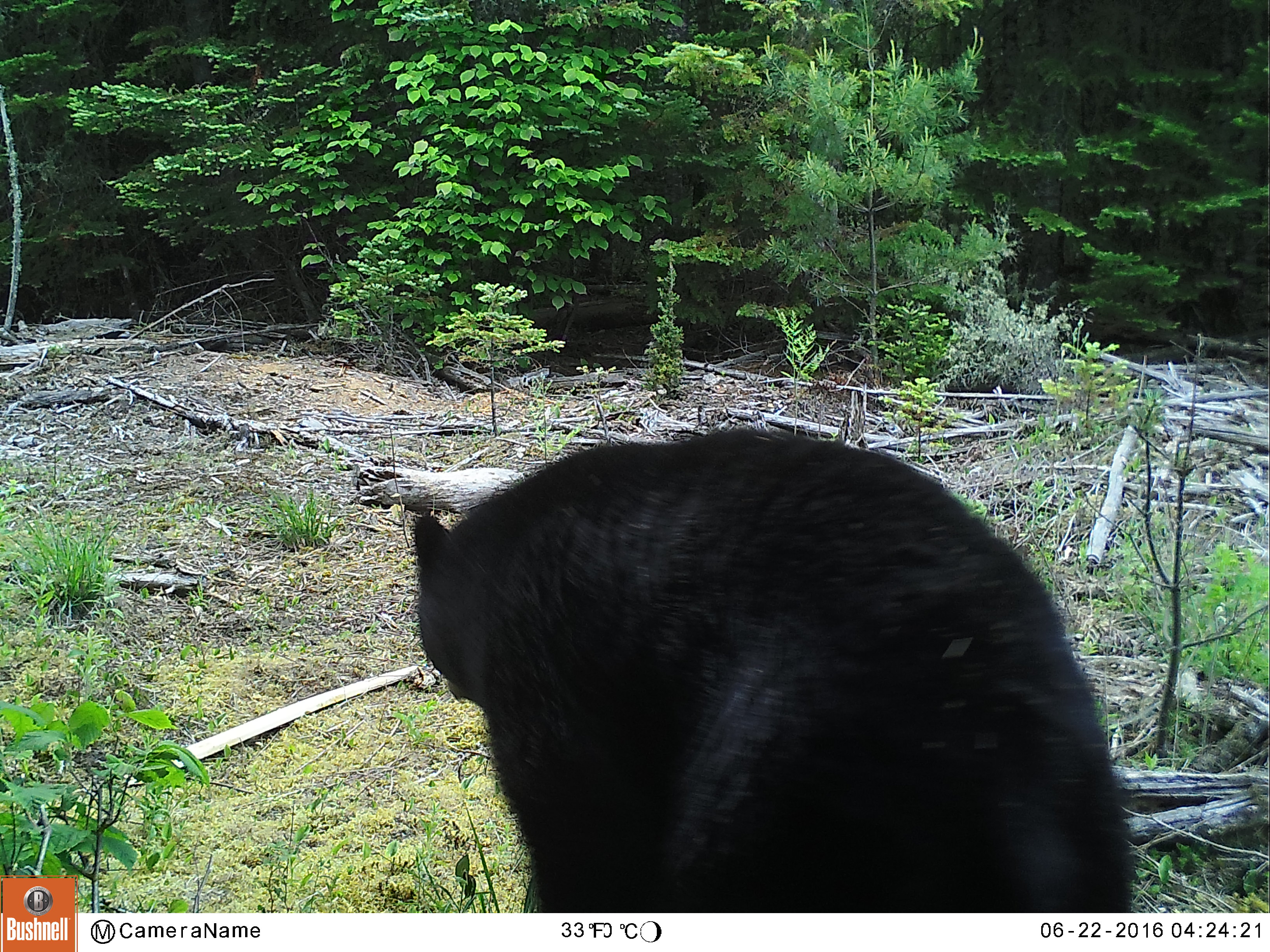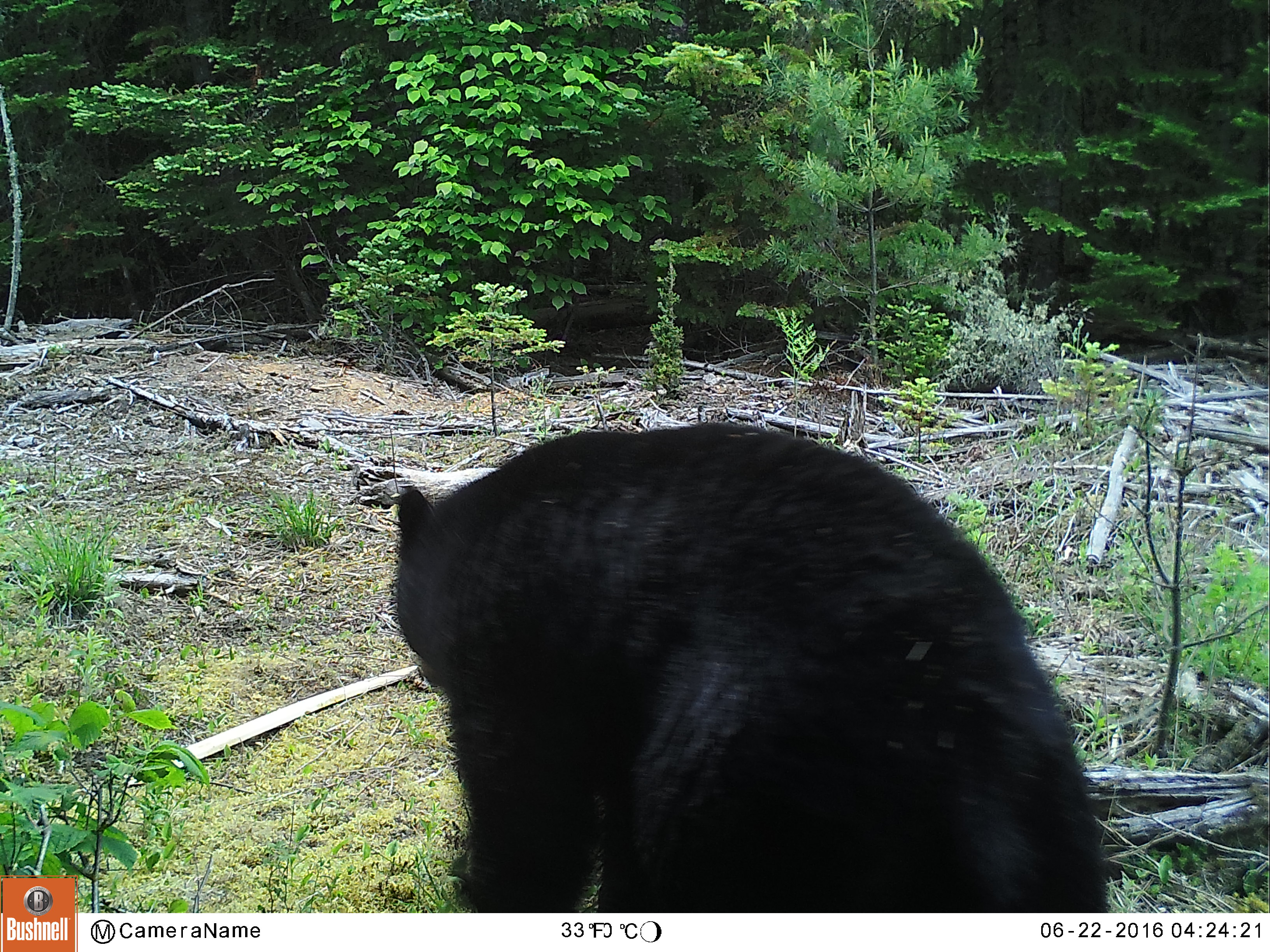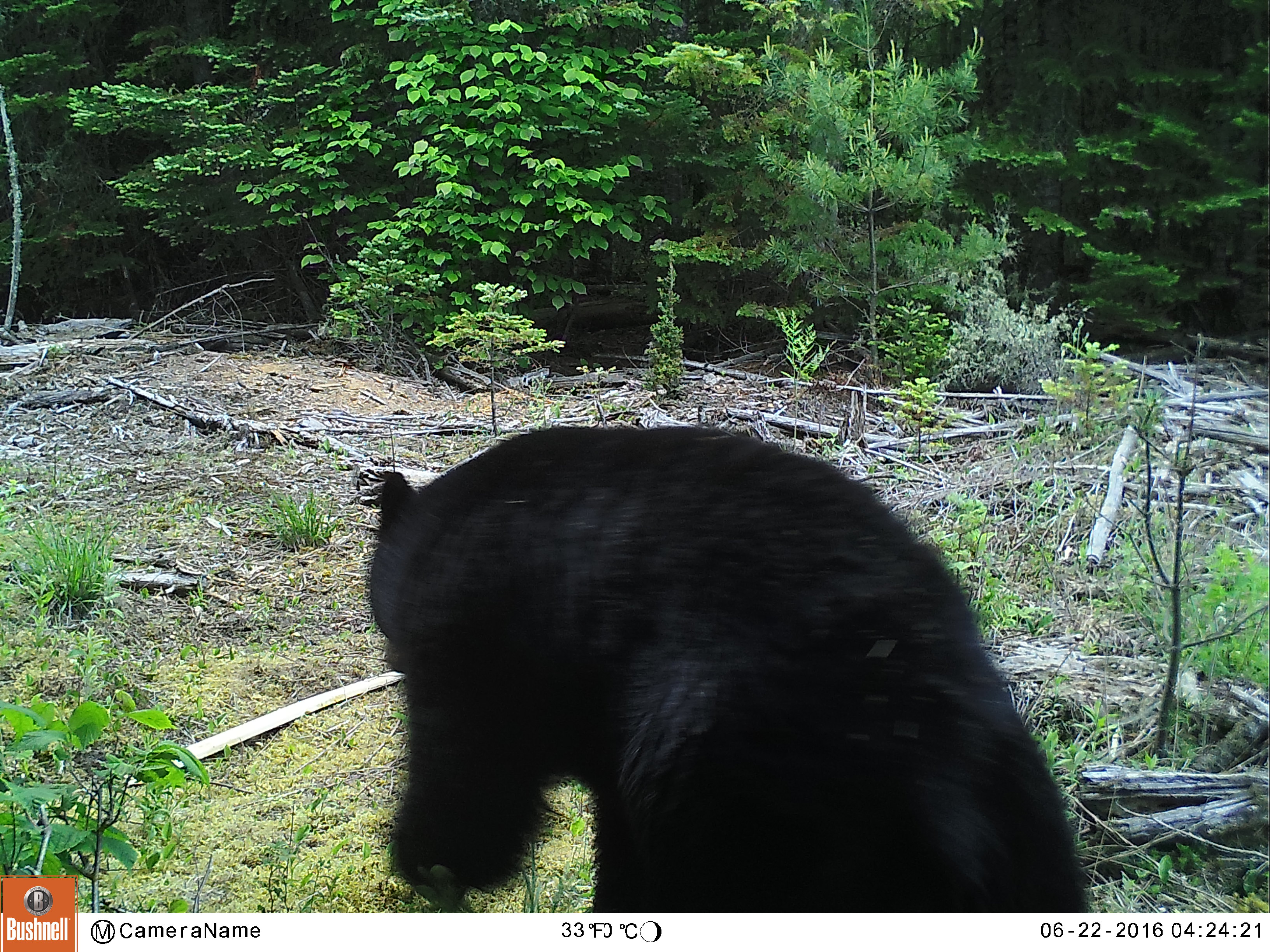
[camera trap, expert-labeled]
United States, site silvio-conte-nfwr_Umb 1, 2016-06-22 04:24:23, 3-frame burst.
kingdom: Animalia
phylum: Chordata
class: Mammalia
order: Carnivora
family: Ursidae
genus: Ursus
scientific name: Ursus americanus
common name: black bear